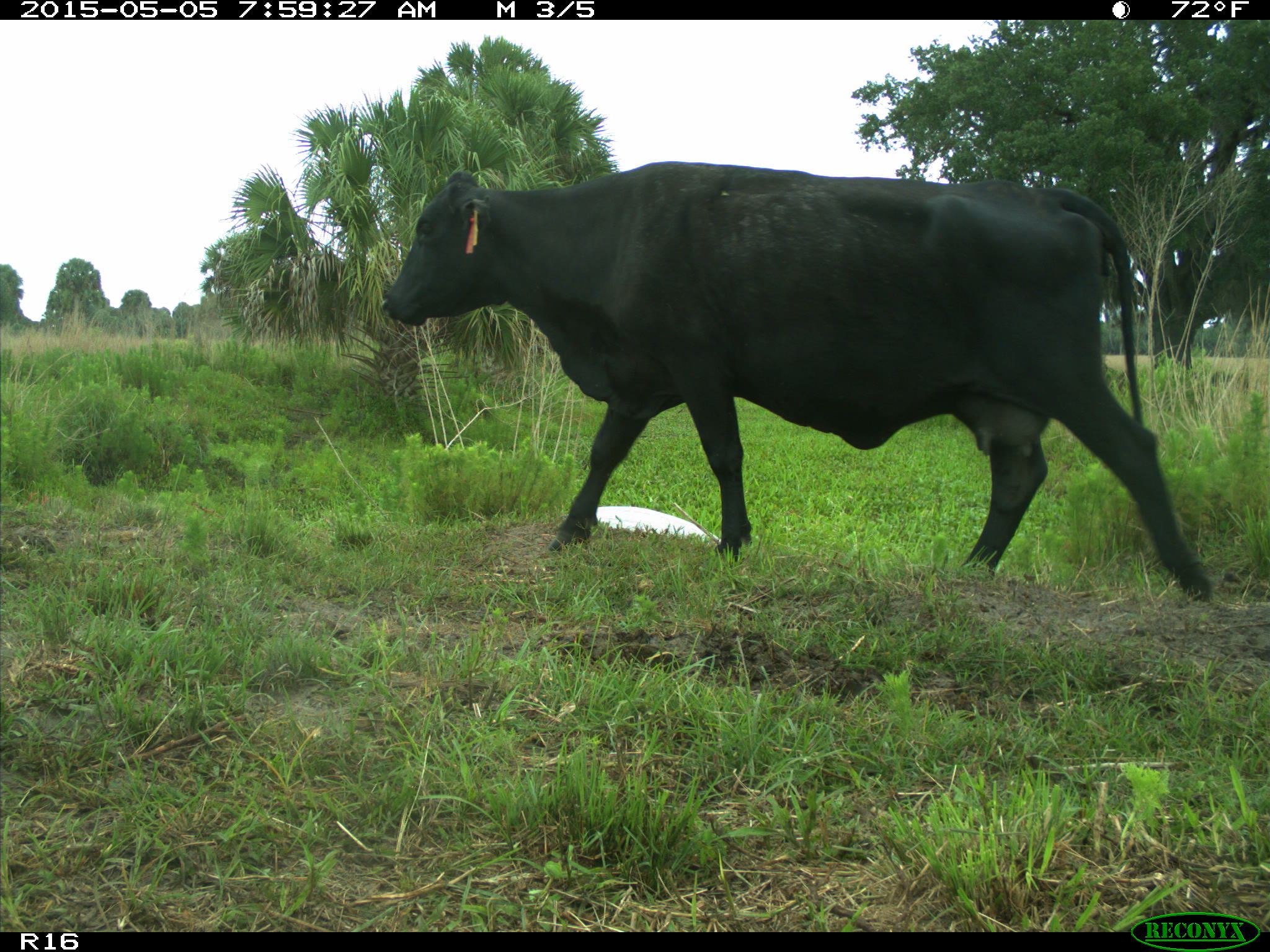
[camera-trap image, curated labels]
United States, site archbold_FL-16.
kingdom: Animalia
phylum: Chordata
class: Mammalia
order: Artiodactyla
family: Bovidae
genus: Bos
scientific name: Bos taurus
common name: domestic cow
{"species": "Bos taurus (domestic cow)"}